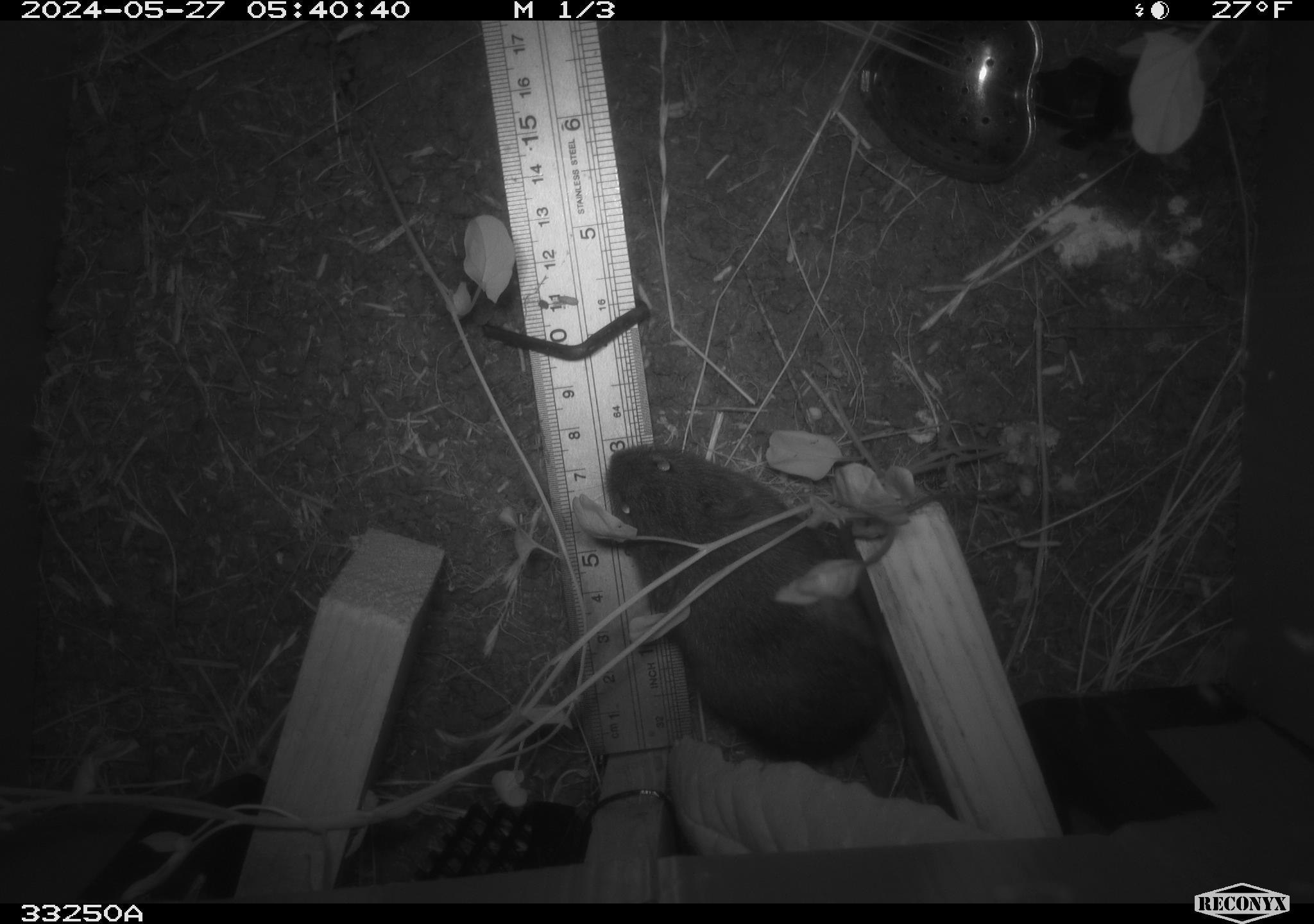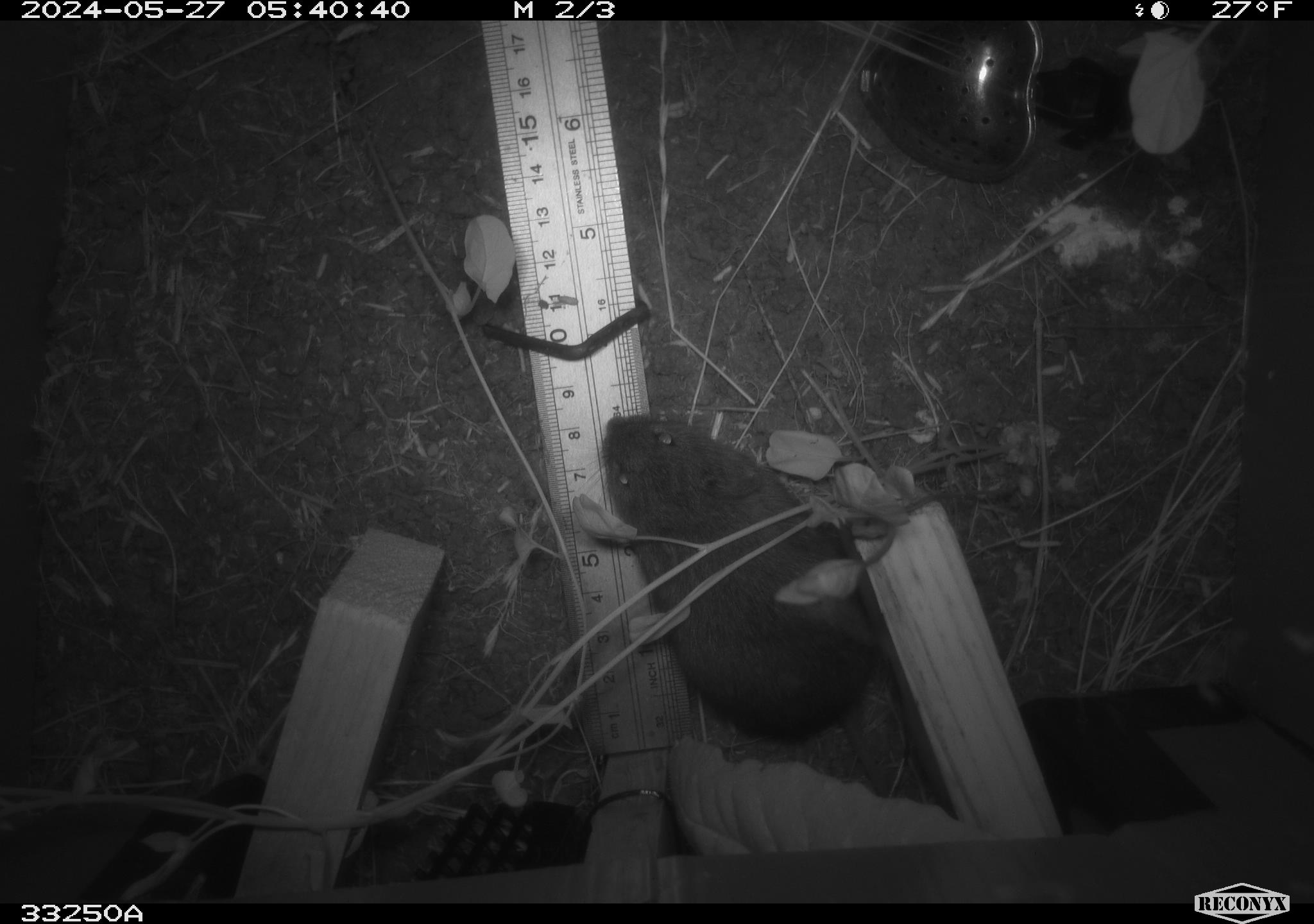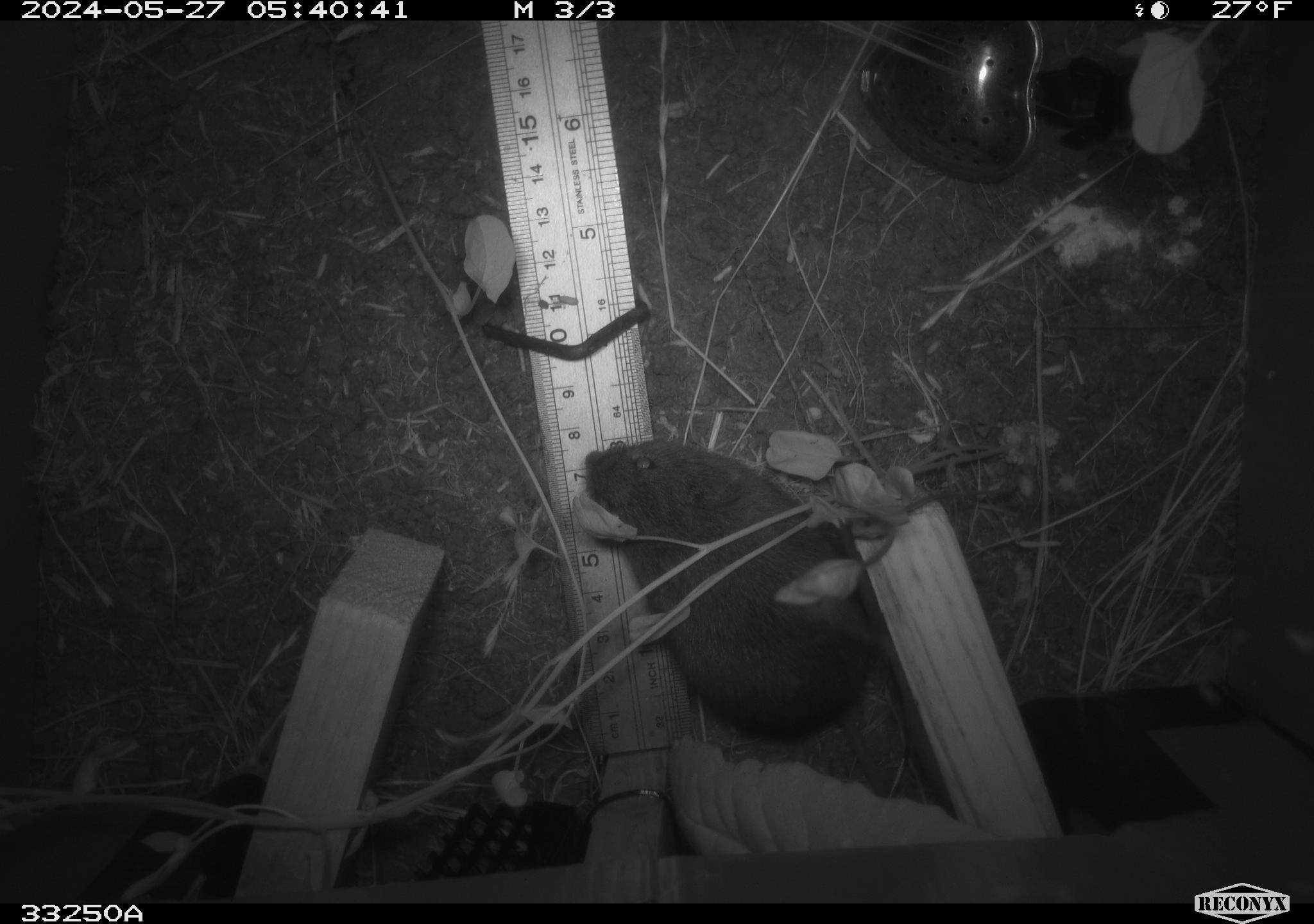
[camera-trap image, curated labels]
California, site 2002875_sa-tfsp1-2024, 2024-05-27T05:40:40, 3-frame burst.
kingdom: Animalia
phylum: Chordata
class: Mammalia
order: Rodentia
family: Cricetidae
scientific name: Arvicolinae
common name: voles, lemmings, and muskrats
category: arvicolinae subfamily